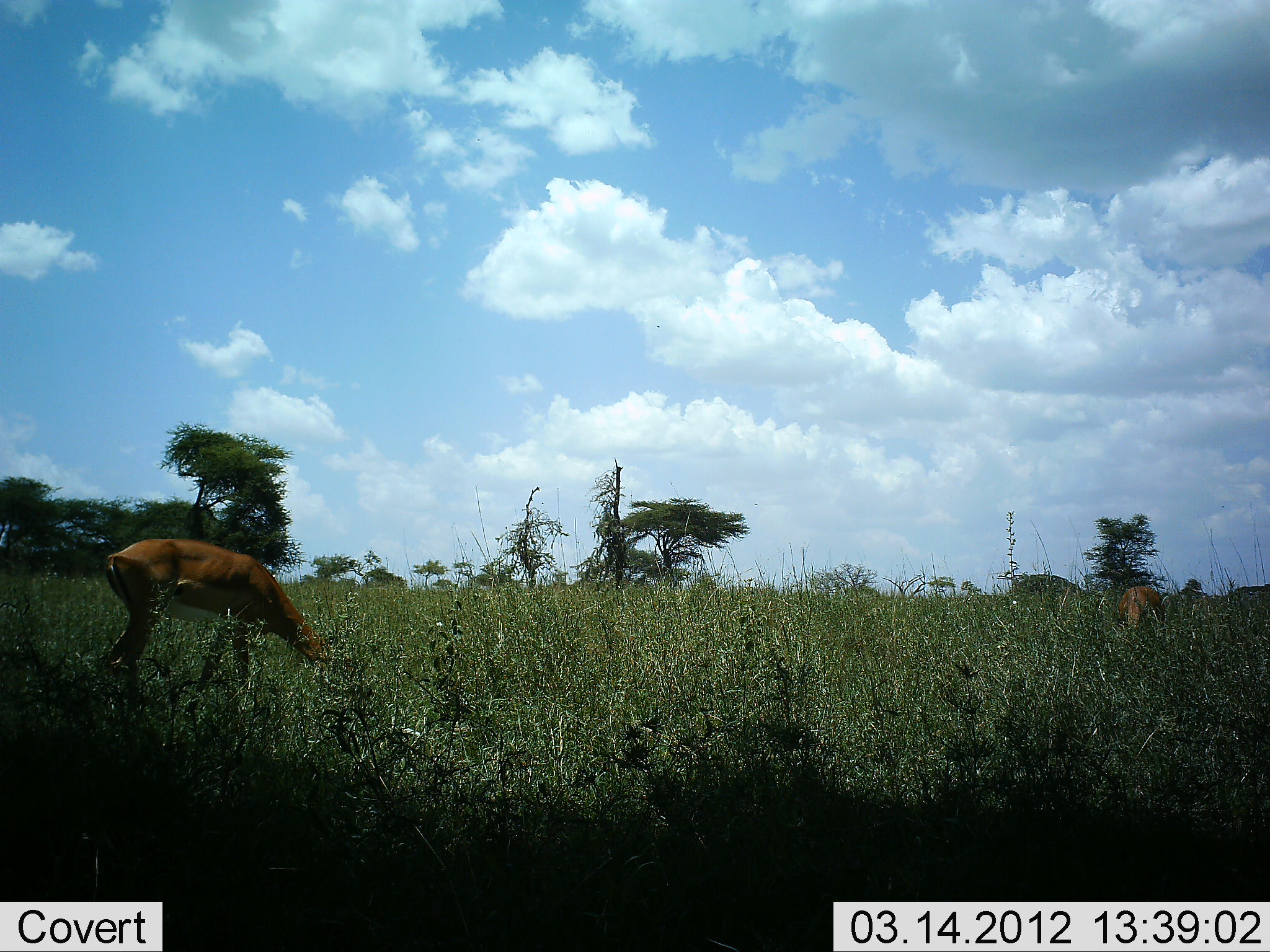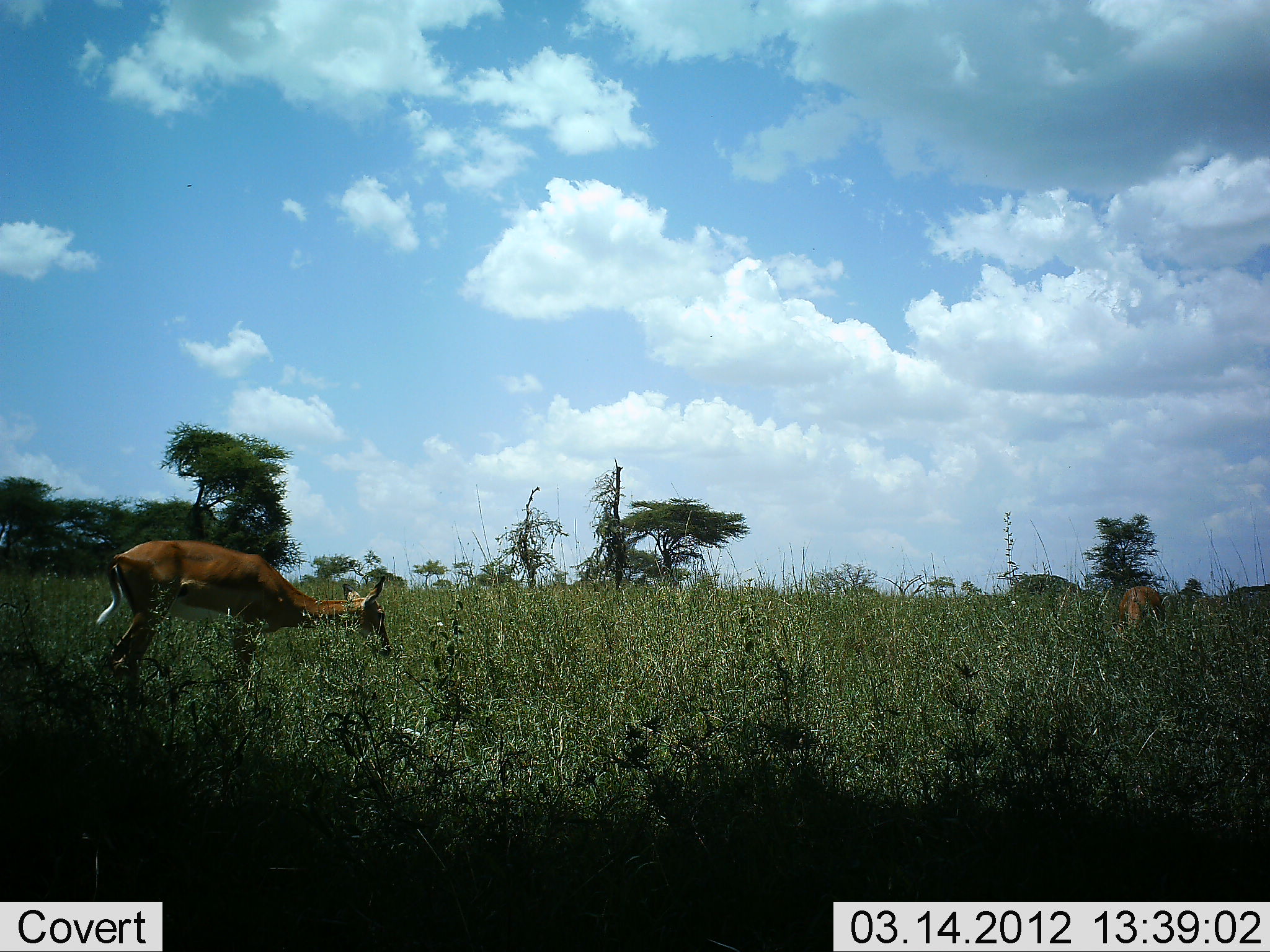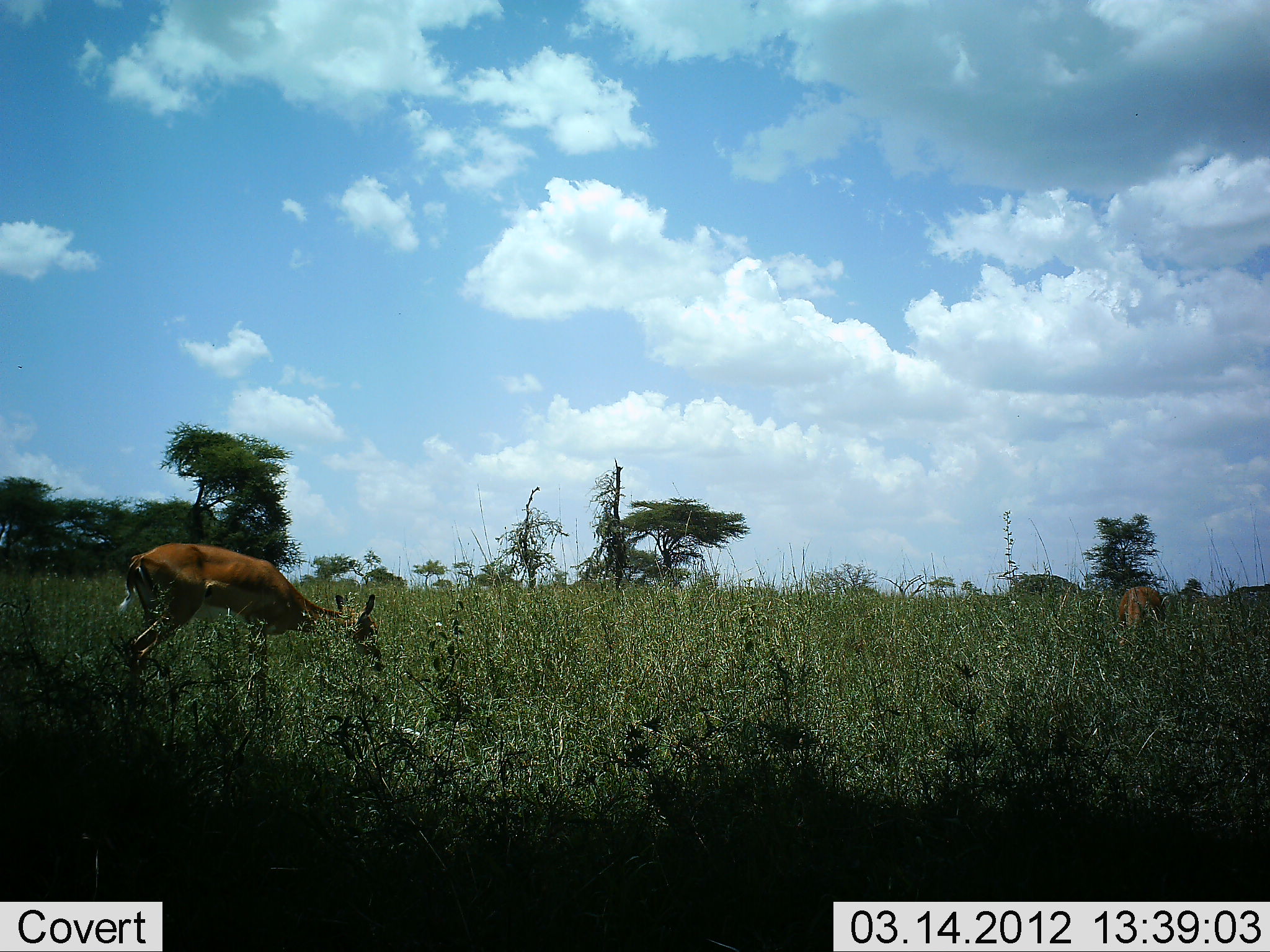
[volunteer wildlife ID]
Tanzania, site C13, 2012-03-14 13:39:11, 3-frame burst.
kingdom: Animalia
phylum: Chordata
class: Mammalia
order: Artiodactyla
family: Bovidae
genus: Aepyceros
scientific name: Aepyceros melampus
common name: impala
Impala (Aepyceros melampus), count 2. Behavior (volunteer vote fractions): standing 29%, resting 0%, moving 24%, interacting 0%. Young present (vote fraction): 0%. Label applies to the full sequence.